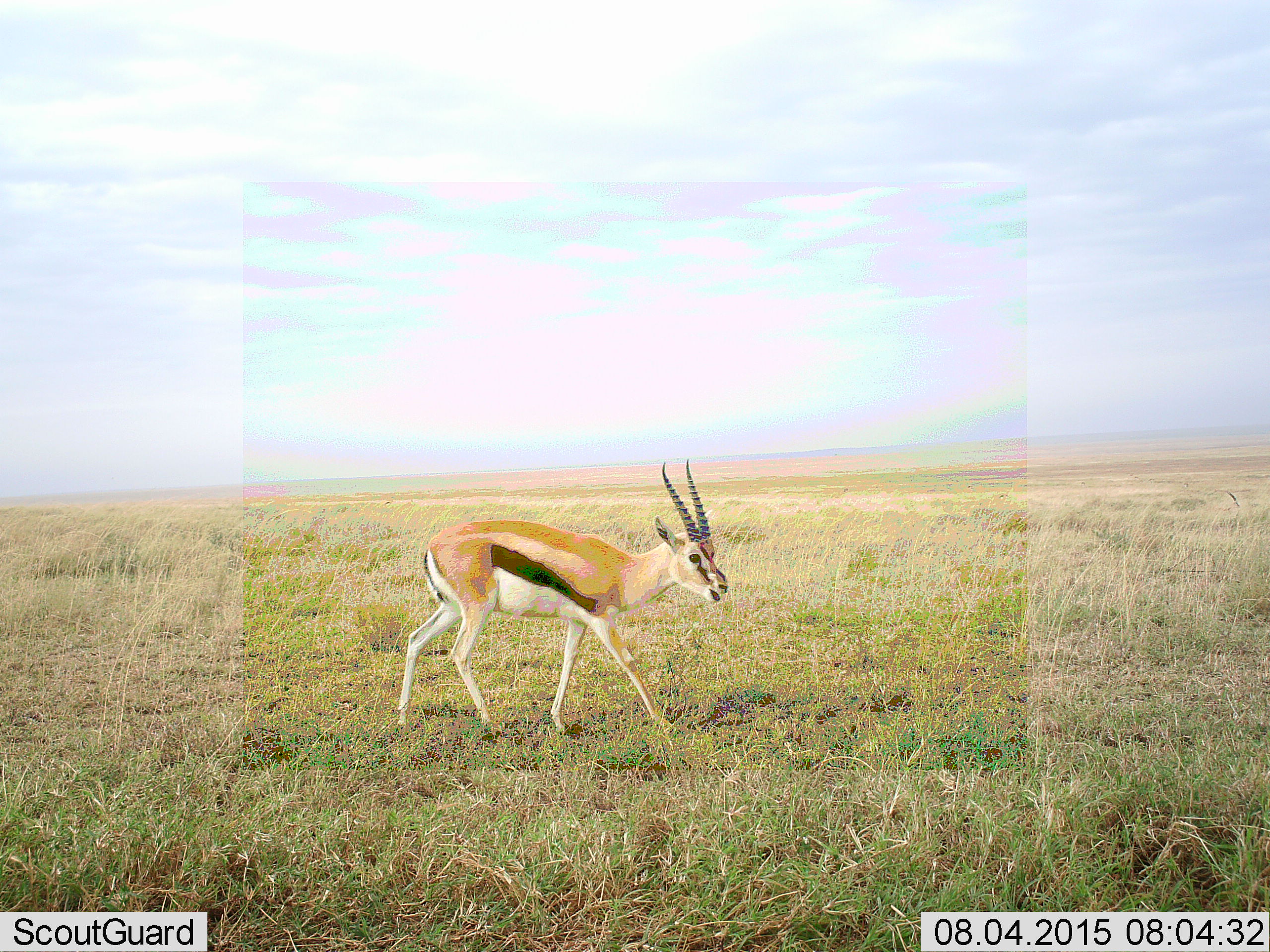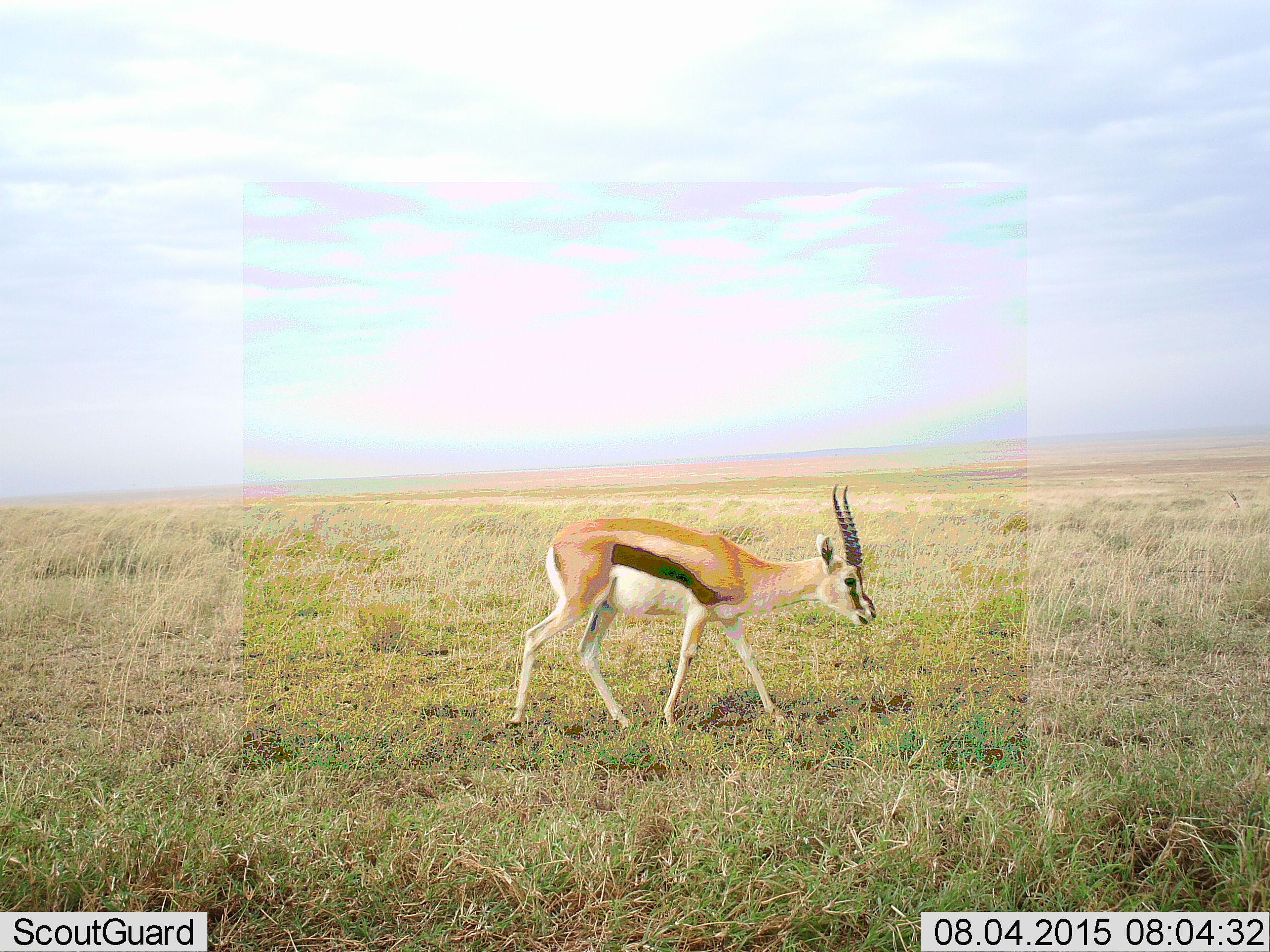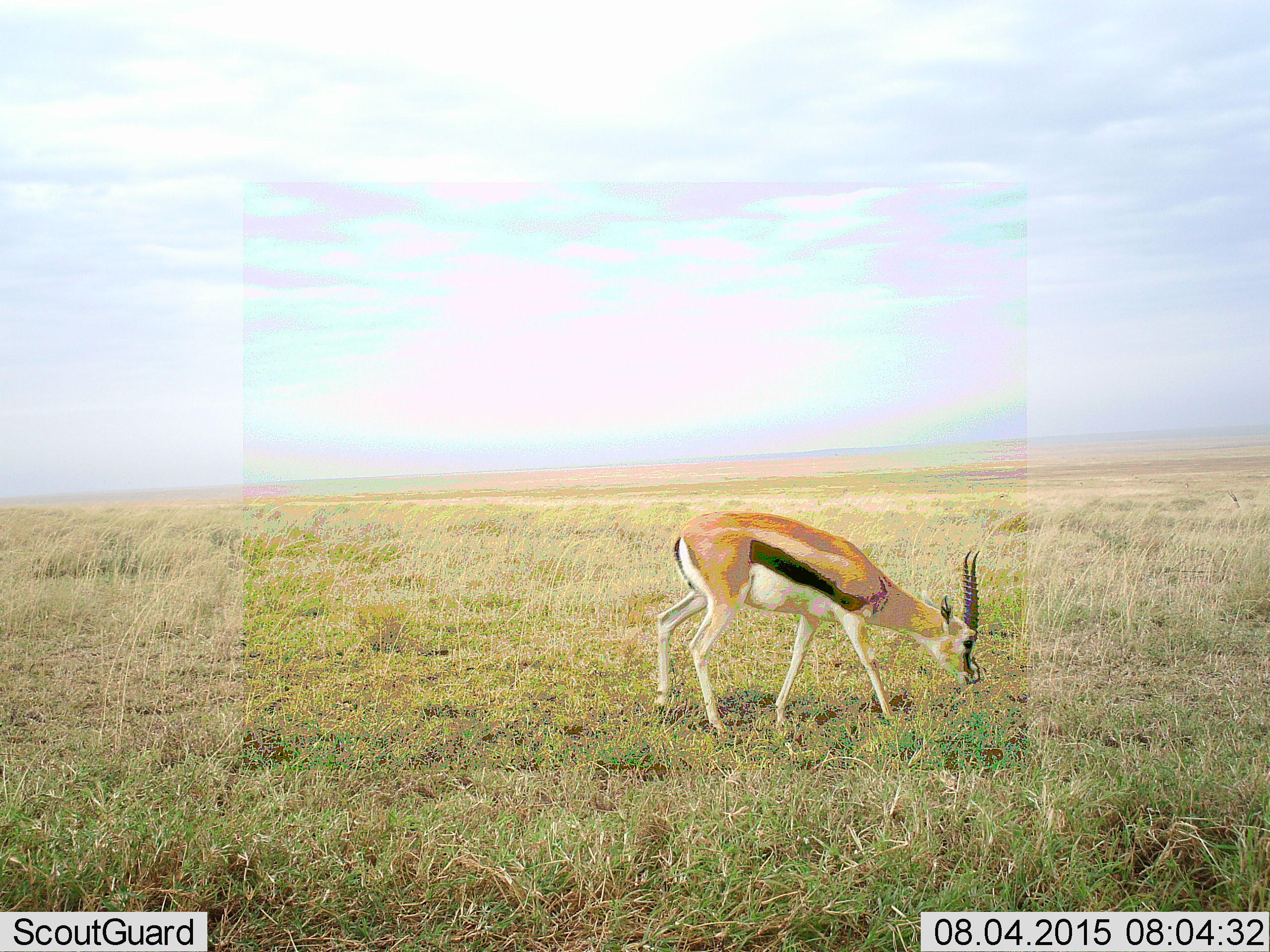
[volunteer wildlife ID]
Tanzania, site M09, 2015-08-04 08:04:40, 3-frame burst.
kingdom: Animalia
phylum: Chordata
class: Mammalia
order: Artiodactyla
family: Bovidae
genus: Eudorcas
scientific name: Eudorcas thomsonii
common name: thomson's gazelle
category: gazellethomsons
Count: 1.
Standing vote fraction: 20%.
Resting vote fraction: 0%.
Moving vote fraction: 80%.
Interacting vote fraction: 0%.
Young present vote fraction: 0%.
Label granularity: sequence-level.